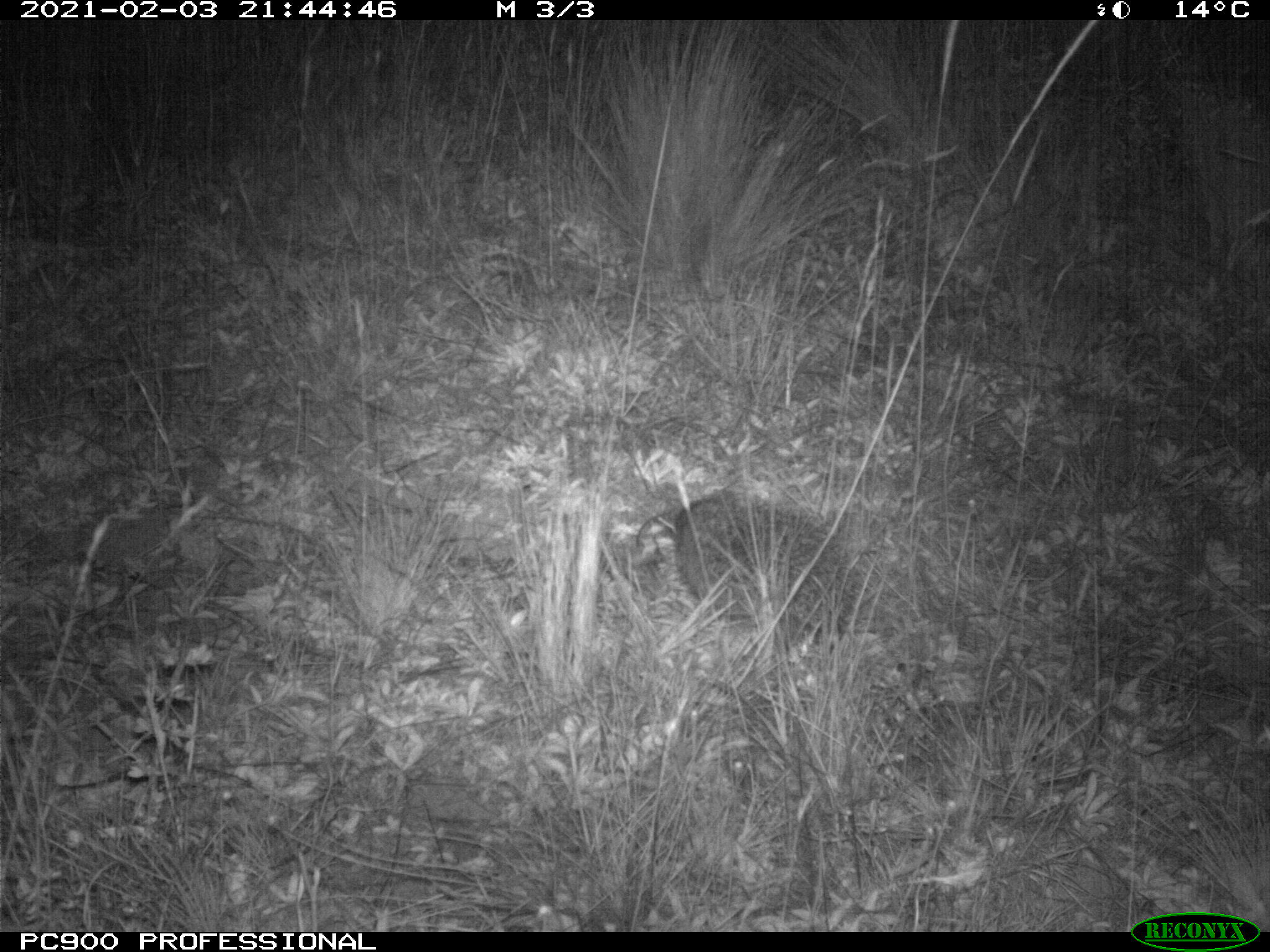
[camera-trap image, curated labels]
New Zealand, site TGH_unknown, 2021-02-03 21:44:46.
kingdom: Animalia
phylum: Chordata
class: Mammalia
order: Eulipotyphla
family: Erinaceidae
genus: Erinaceus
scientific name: Erinaceus europaeus europaeus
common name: european hedgehog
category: hedgehog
Hedgehog (european hedgehog) (Erinaceus europaeus europaeus).